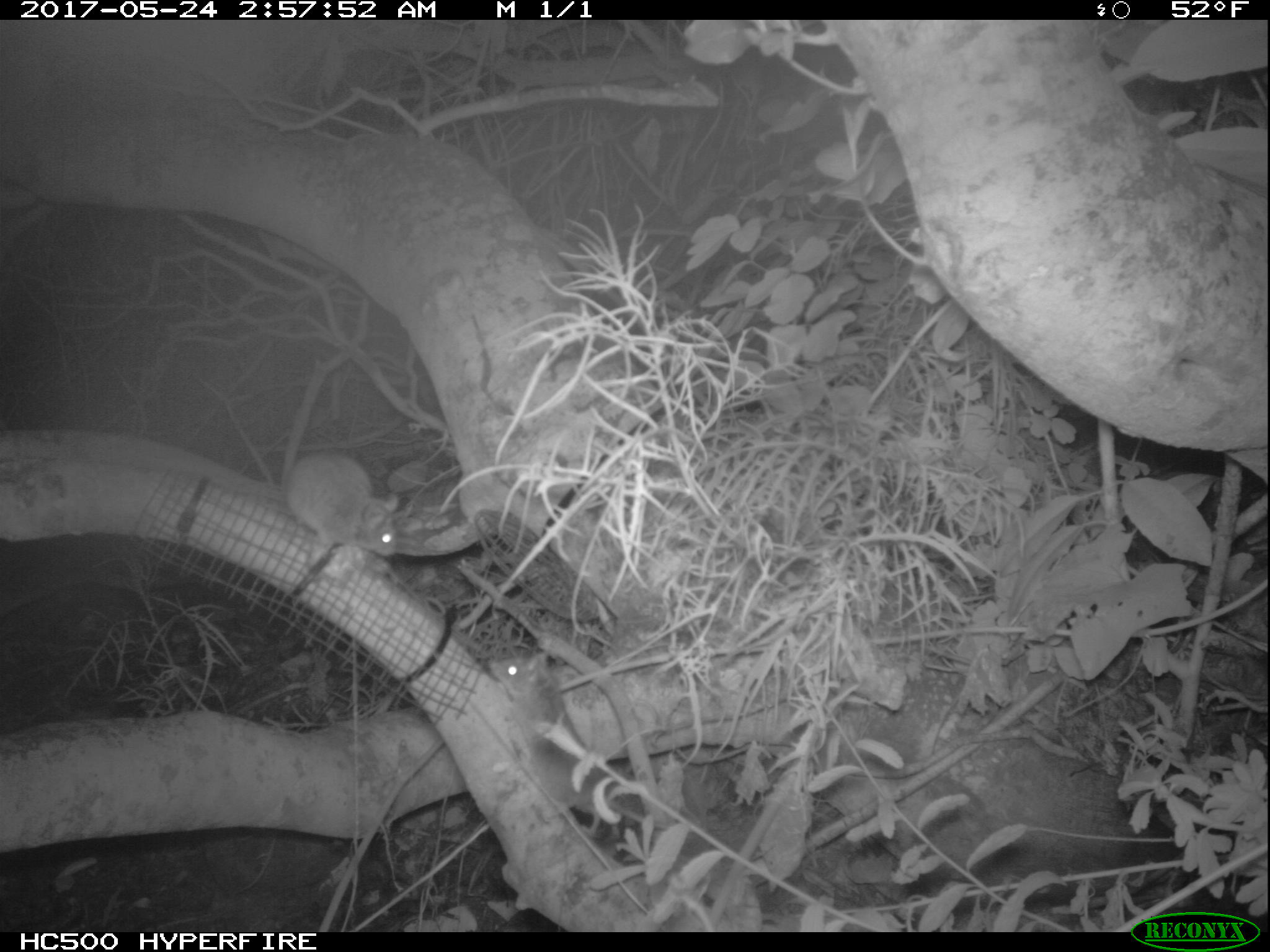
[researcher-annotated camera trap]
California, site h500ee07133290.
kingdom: Animalia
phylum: Chordata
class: Mammalia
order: Rodentia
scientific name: Rodentia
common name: rodent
Rodent (Rodentia).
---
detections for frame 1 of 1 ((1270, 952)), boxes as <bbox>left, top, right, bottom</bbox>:
rodent: <bbox>484, 646, 664, 842</bbox>; <bbox>282, 446, 401, 562</bbox>